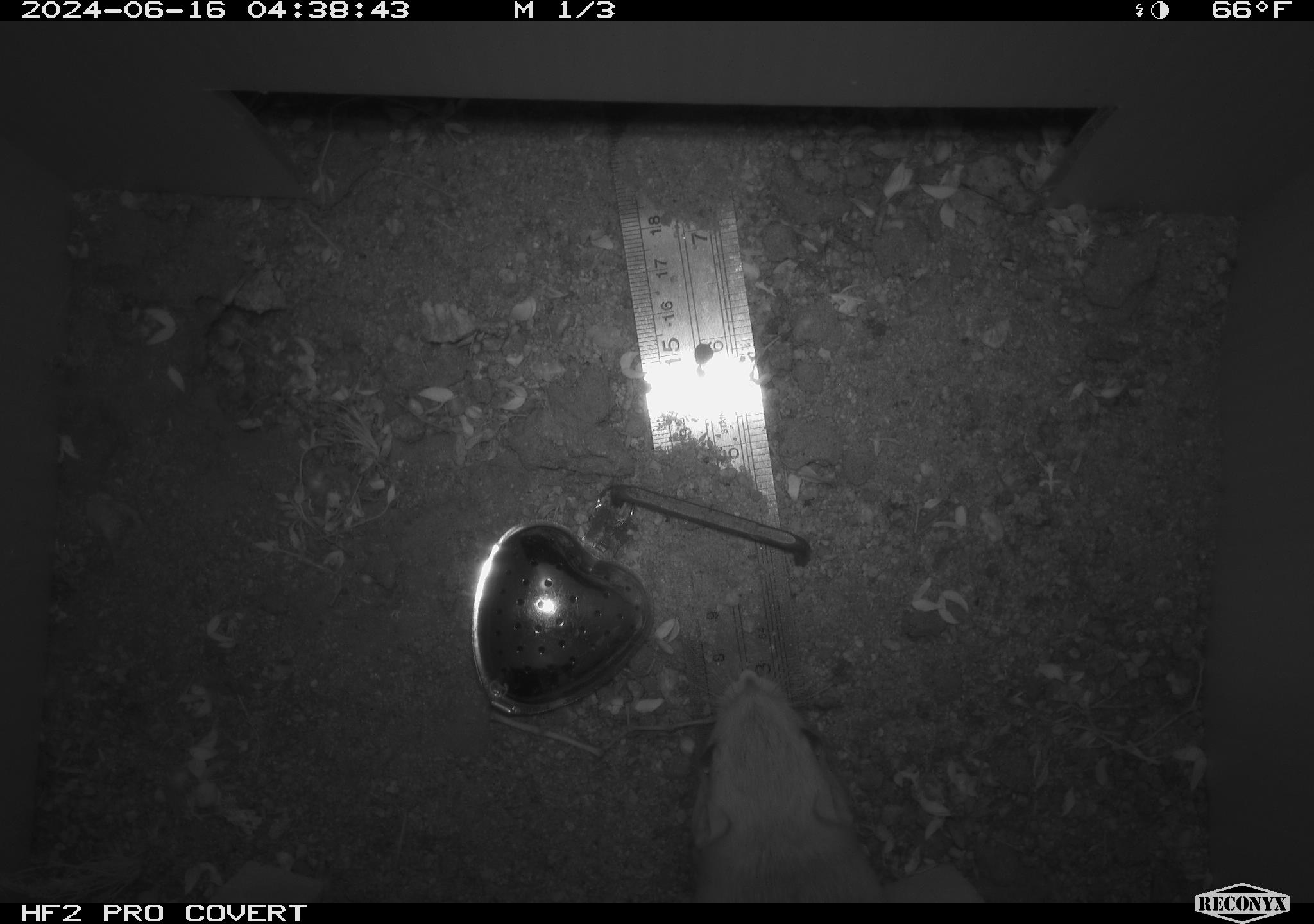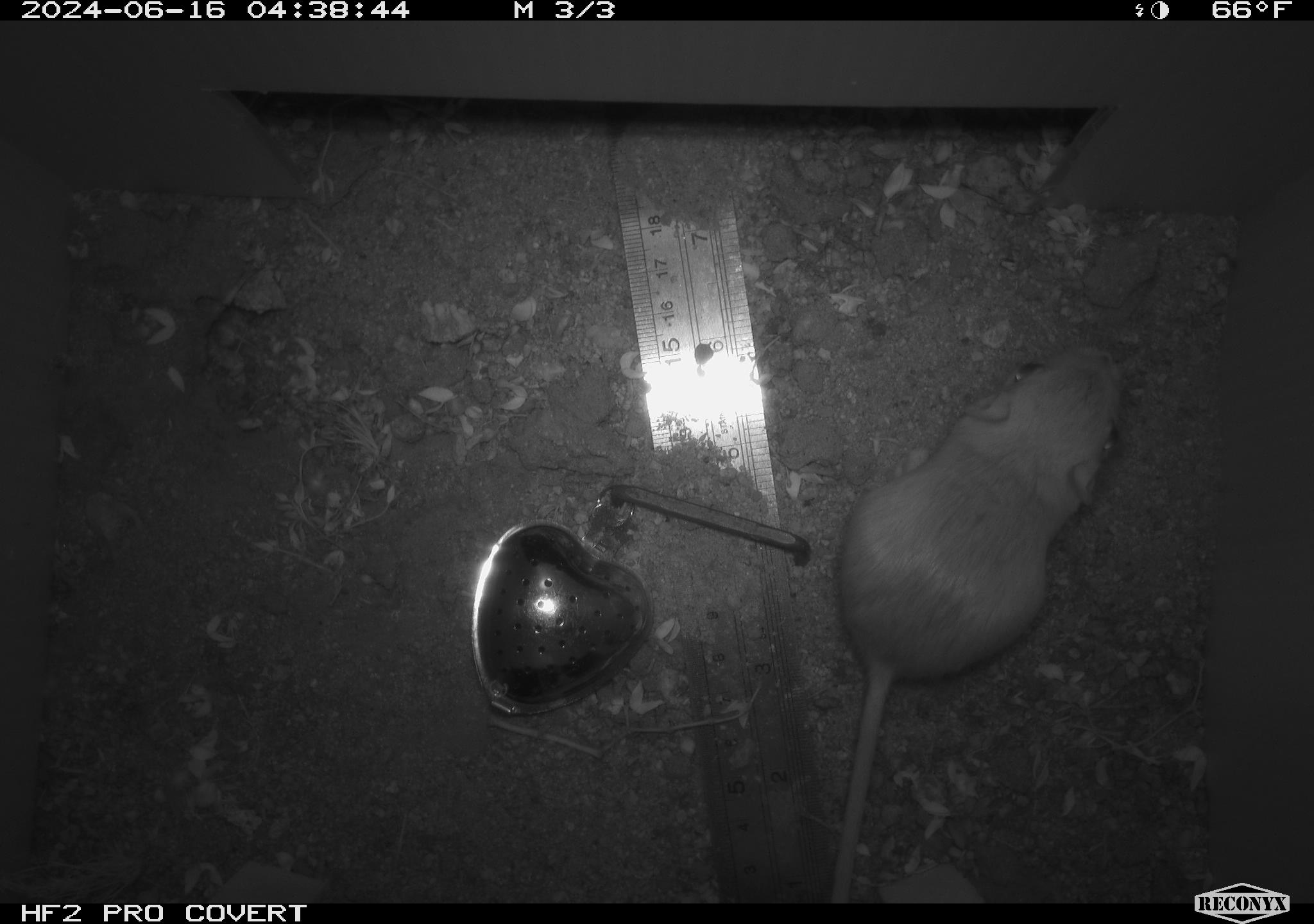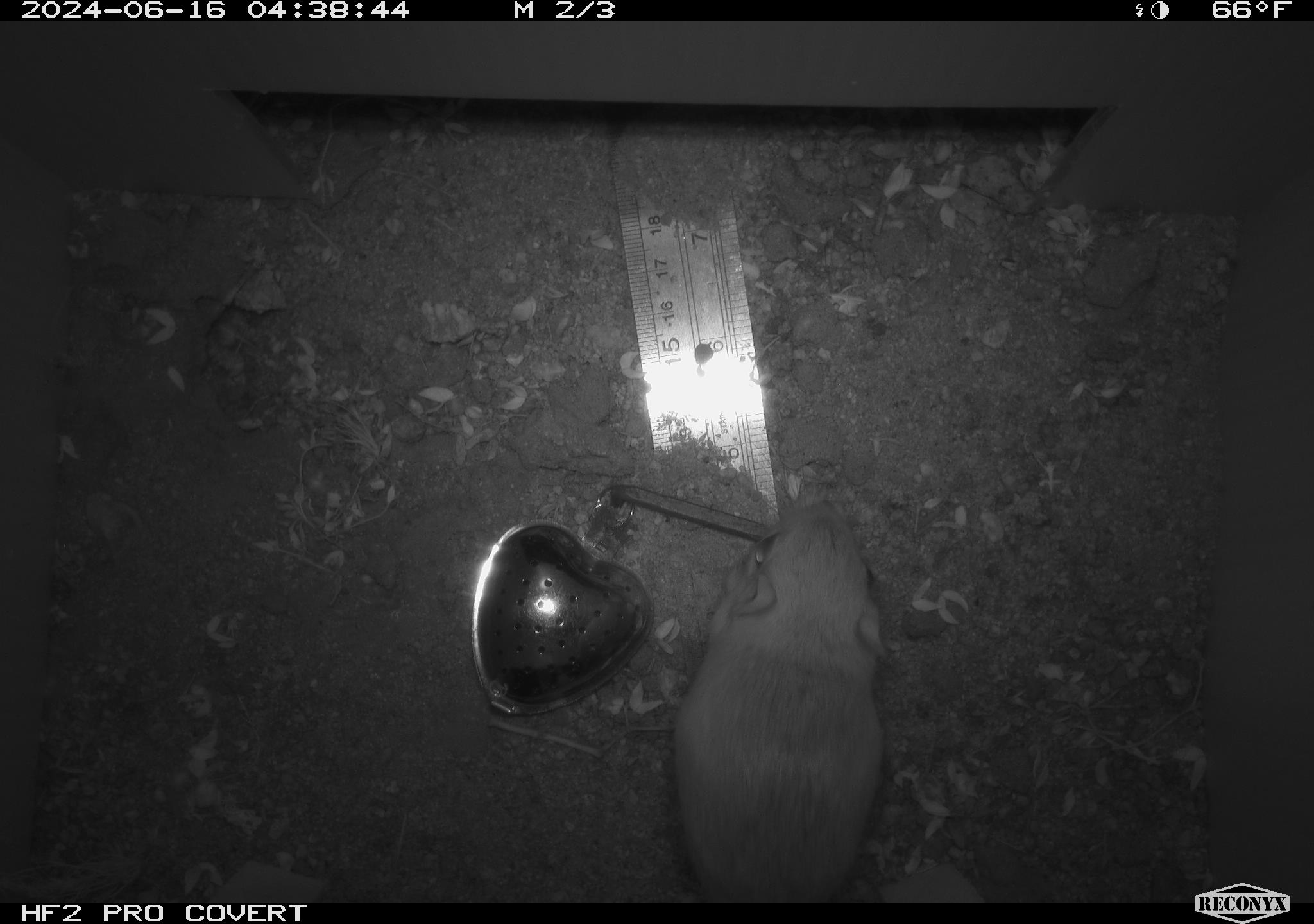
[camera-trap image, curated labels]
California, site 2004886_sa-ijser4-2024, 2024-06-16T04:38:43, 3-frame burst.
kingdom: Animalia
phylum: Chordata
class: Mammalia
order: Rodentia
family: Heteromyidae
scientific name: Heteromyidae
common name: kangaroo rats and pocket mice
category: heteromyidae family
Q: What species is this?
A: Heteromyidae family (kangaroo rats and pocket mice) (Heteromyidae).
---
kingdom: Animalia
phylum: Chordata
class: Mammalia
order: Rodentia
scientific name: Rodentia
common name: woodrat or rat or mouse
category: woodrat or rat or mouse species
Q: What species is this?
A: Woodrat or rat or mouse species (woodrat or rat or mouse) (Rodentia).